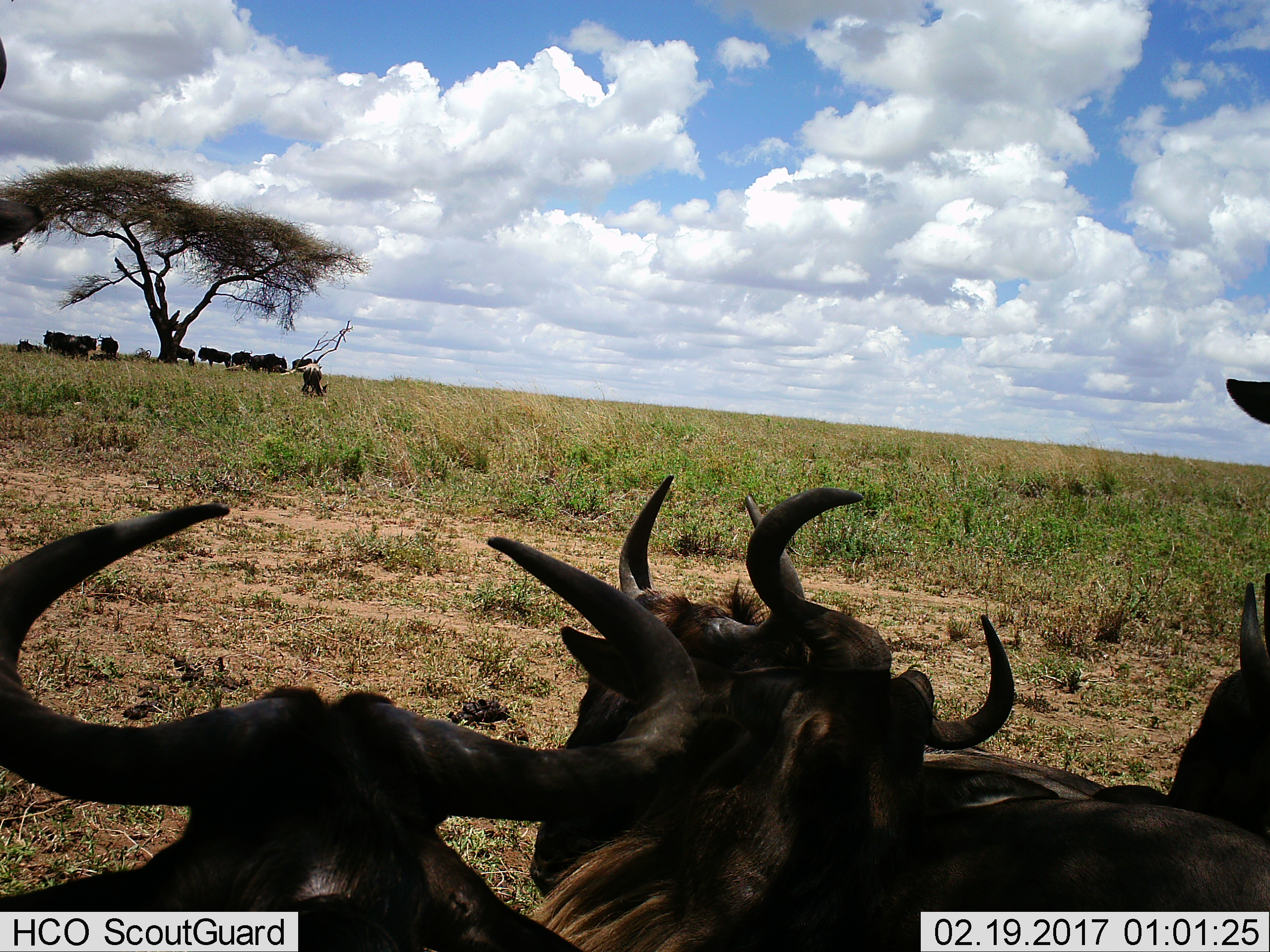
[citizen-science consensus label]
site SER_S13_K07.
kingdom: Animalia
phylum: Chordata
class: Mammalia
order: Artiodactyla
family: Bovidae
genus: Connochaetes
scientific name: Connochaetes taurinus taurinus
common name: blue wildebeest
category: wildebeestblue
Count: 11-50.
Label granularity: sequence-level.